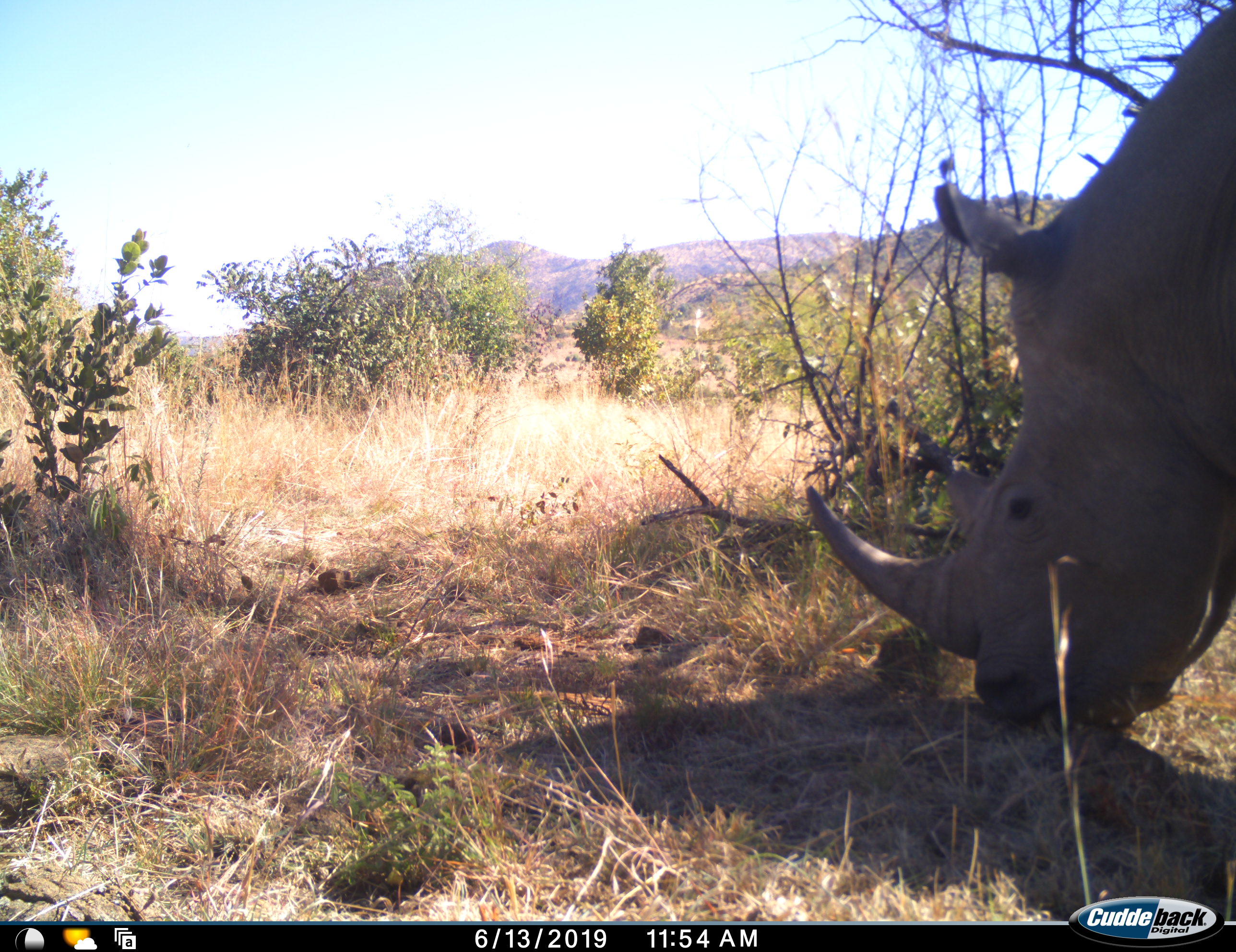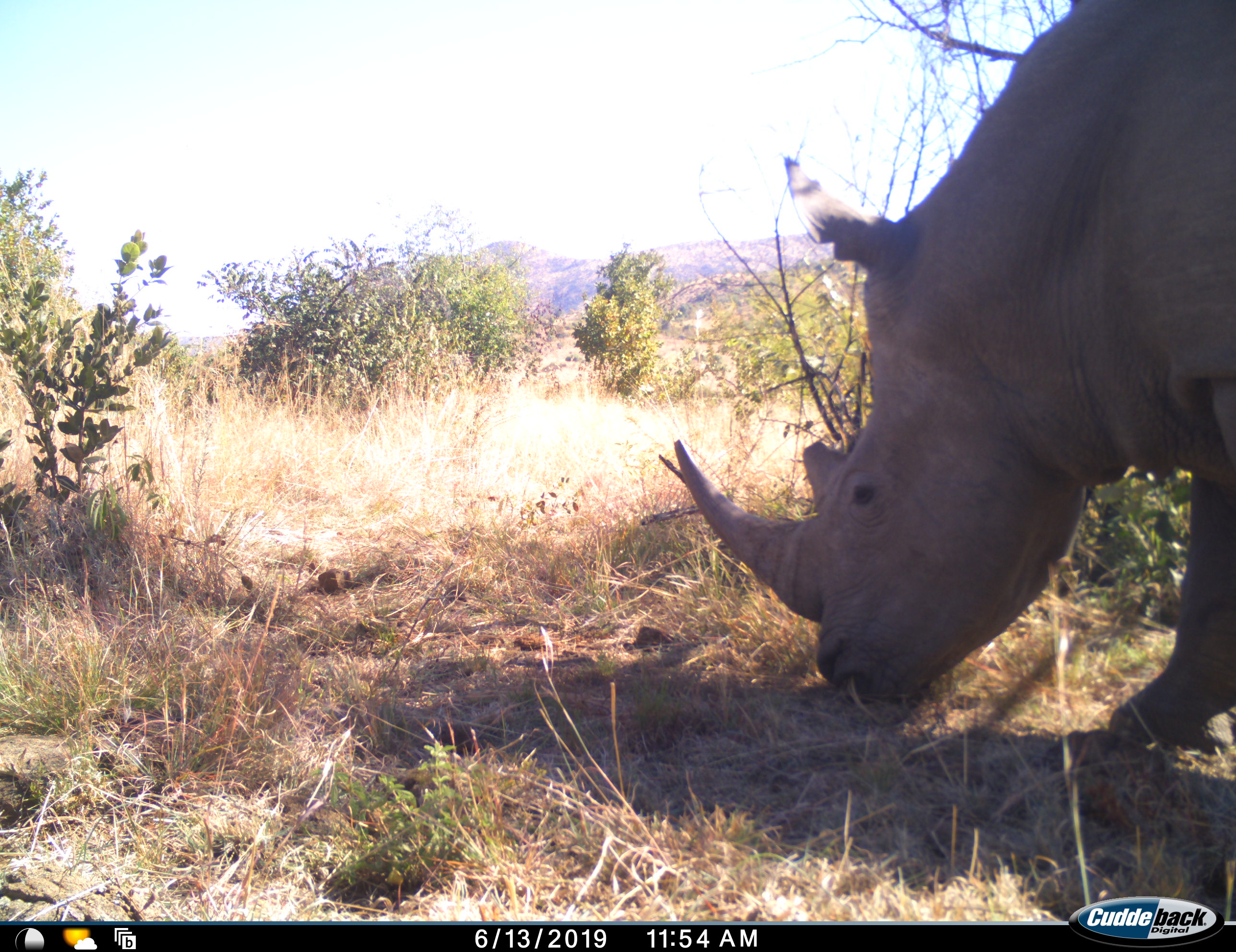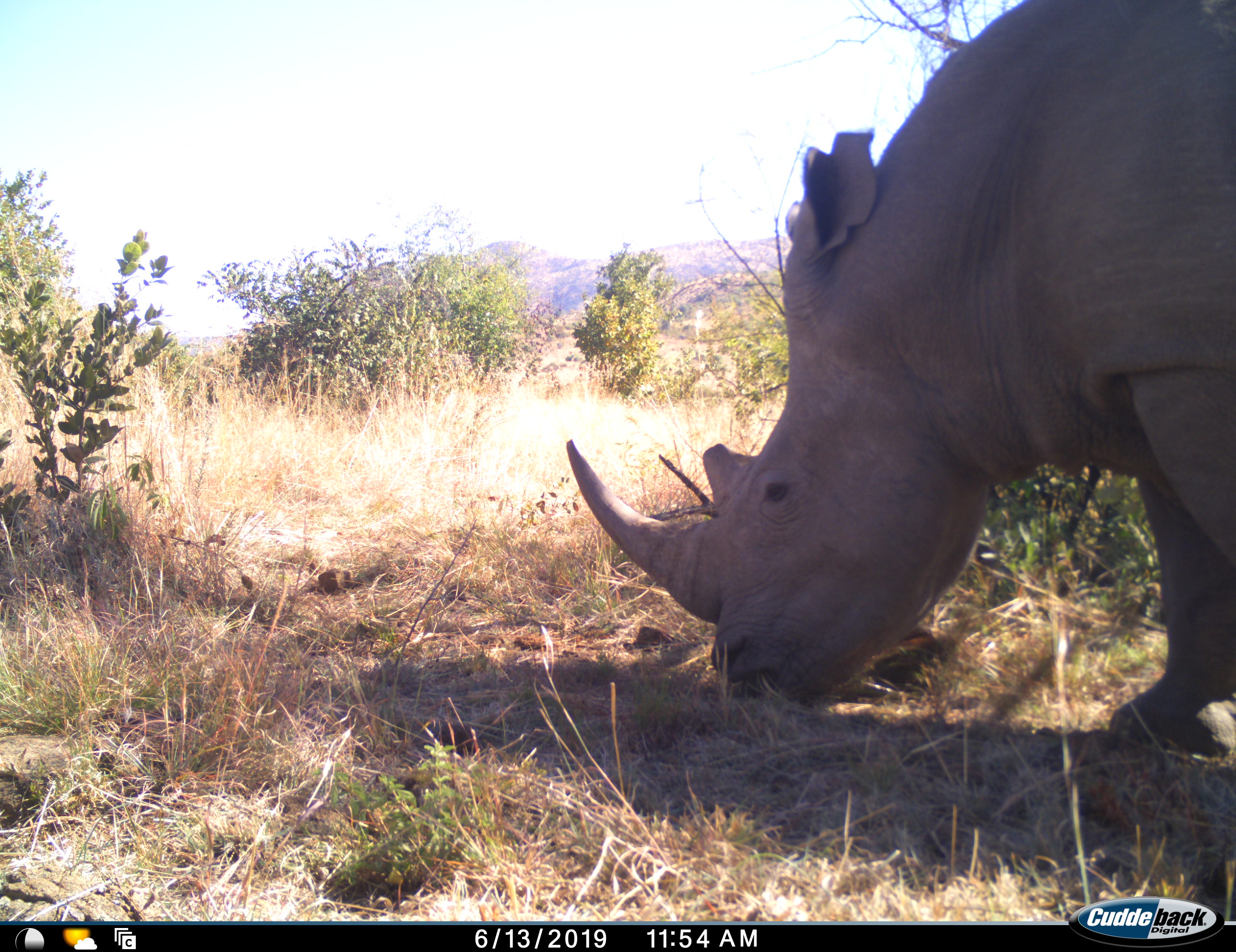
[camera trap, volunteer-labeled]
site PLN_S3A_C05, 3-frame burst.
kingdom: Animalia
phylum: Chordata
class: Mammalia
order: Perissodactyla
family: Rhinocerotidae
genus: Ceratotherium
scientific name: Ceratotherium simum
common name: white rhinoceros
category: rhinoceroswhite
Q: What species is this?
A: Rhinoceroswhite (white rhinoceros) (Ceratotherium simum).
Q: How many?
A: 1.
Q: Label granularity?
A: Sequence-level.